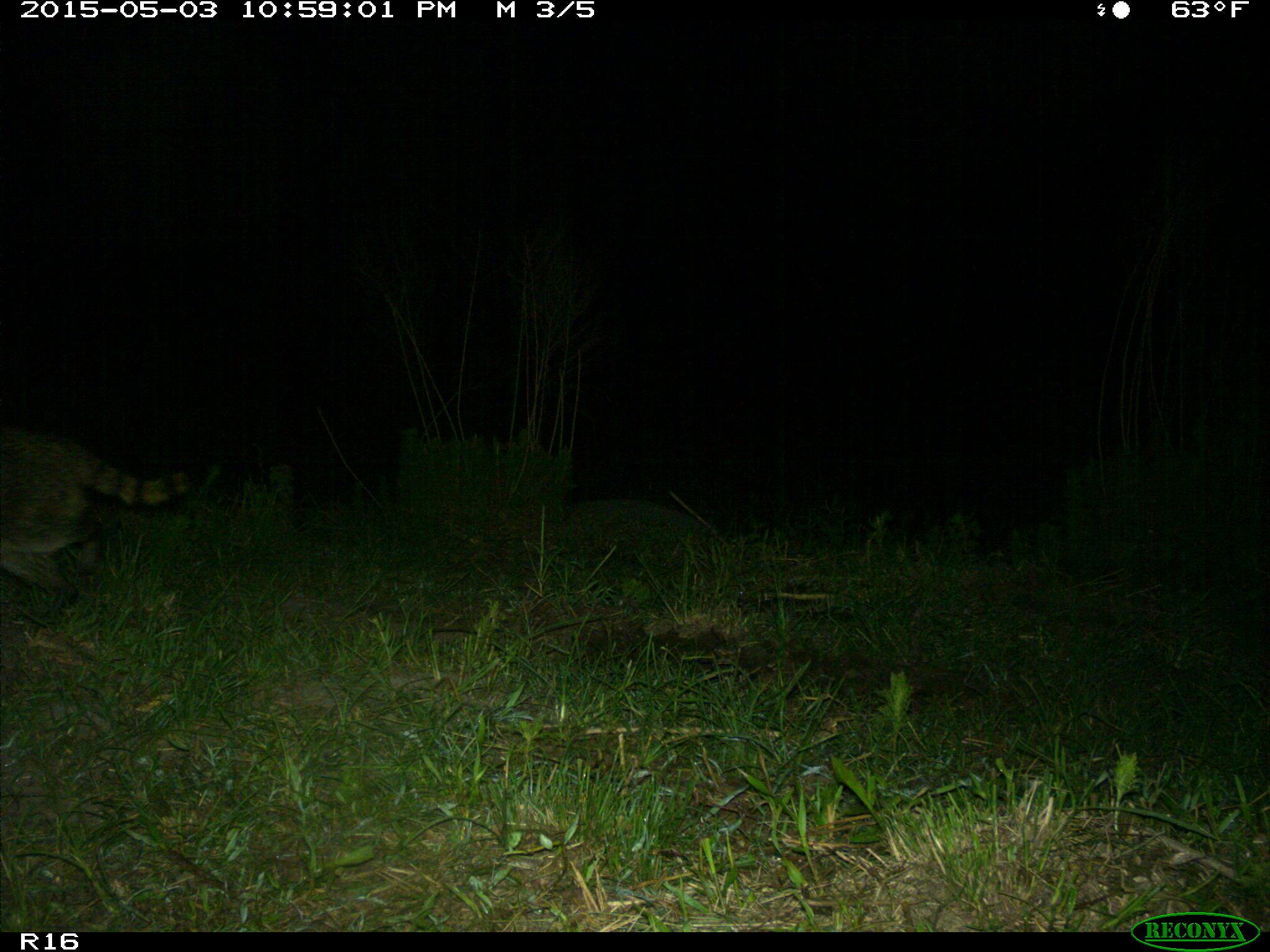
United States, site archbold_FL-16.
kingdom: Animalia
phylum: Chordata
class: Mammalia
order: Carnivora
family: Procyonidae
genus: Procyon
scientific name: Procyon lotor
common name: common raccoon